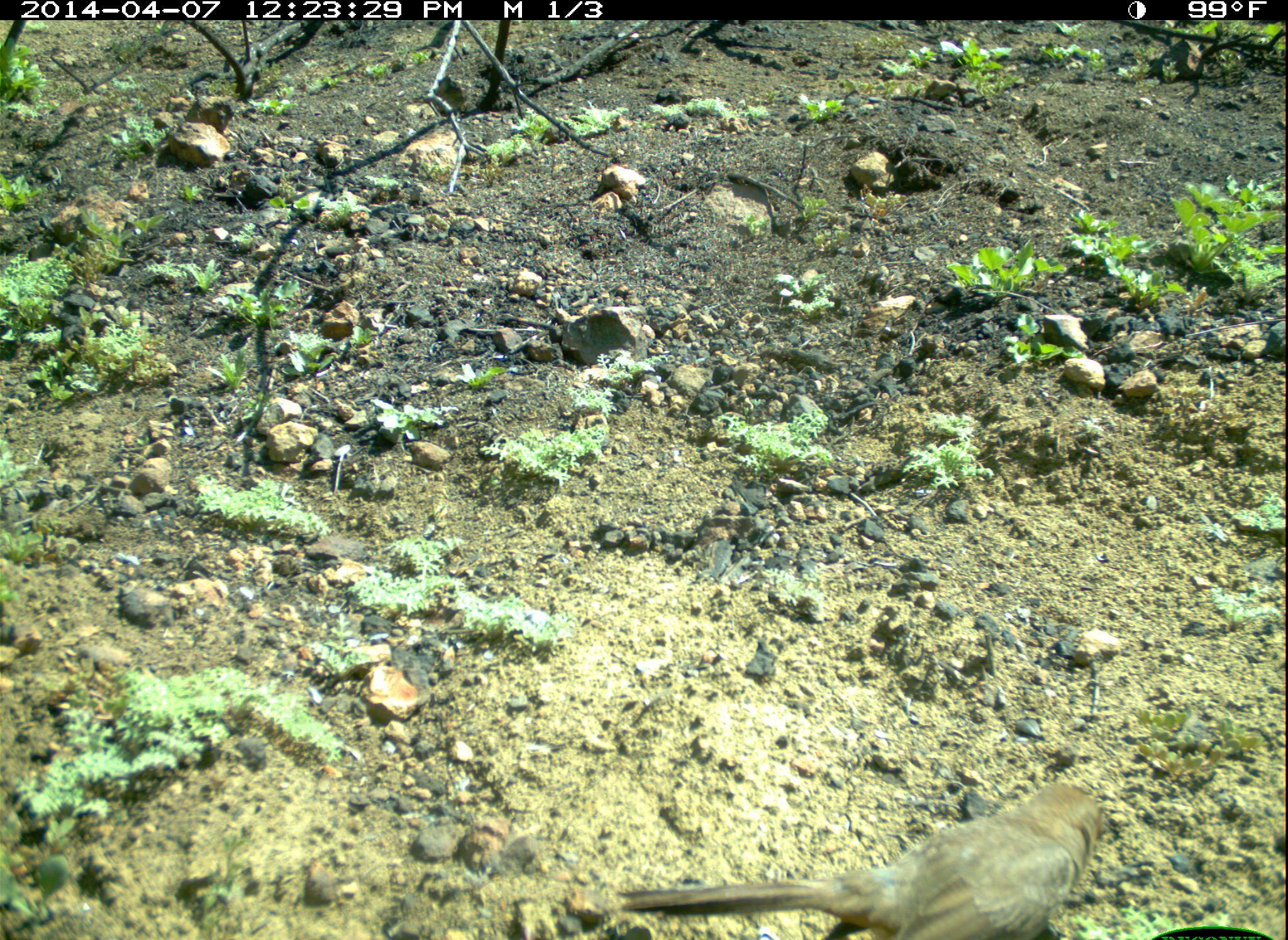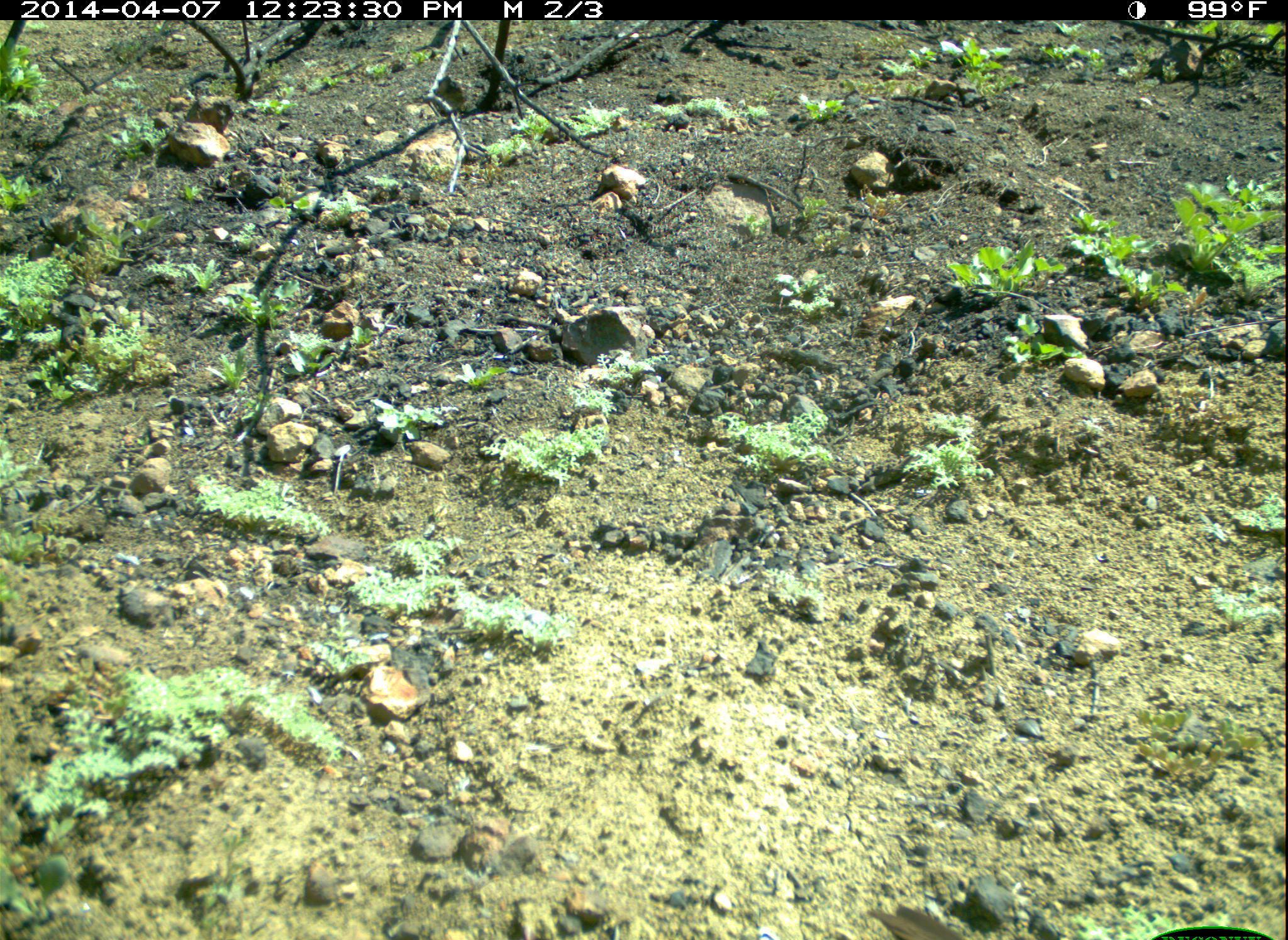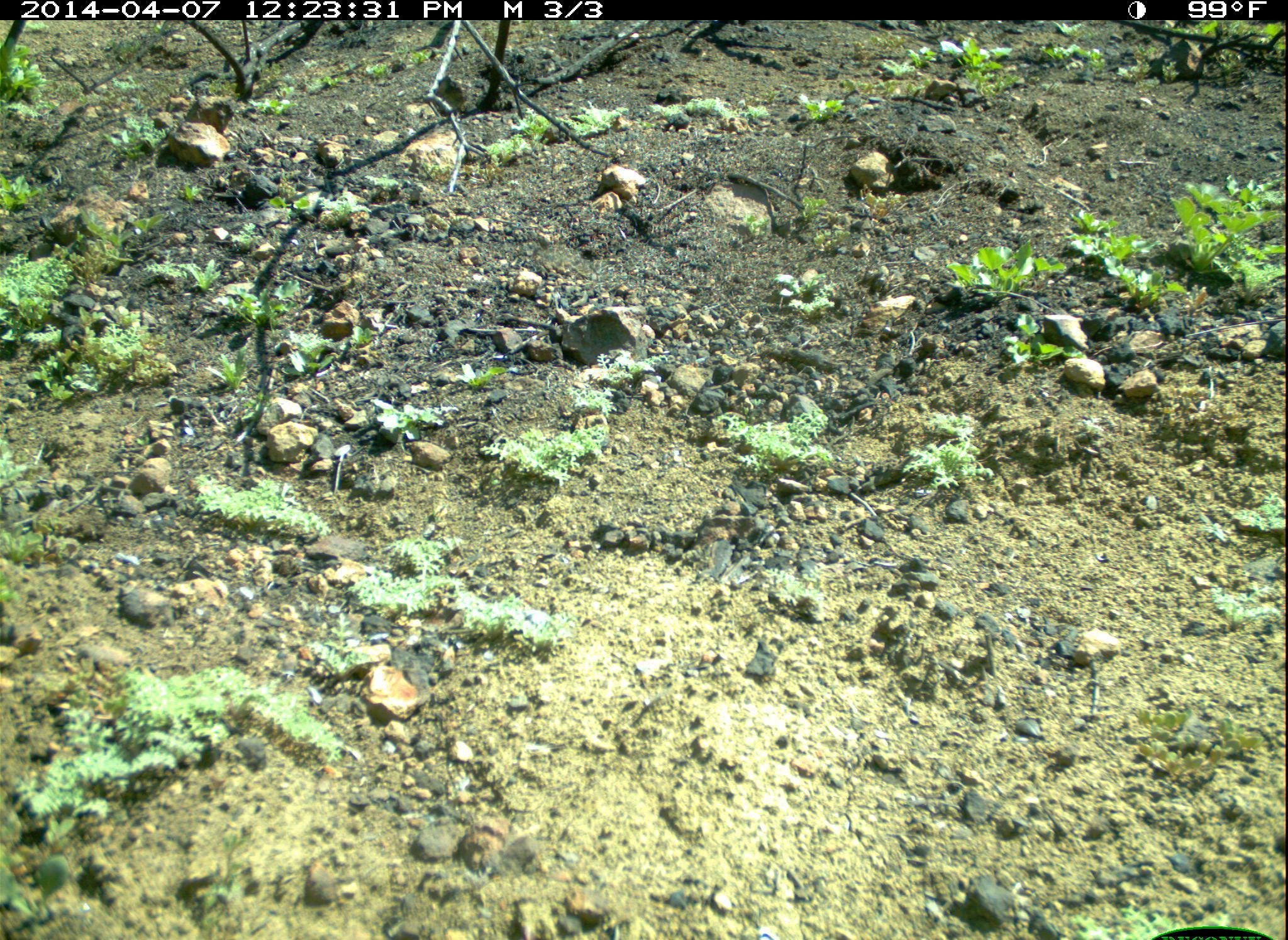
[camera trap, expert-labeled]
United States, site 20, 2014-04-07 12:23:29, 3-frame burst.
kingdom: Animalia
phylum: Chordata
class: Aves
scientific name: Aves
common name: bird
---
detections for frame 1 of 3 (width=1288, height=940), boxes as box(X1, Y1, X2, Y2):
bird: box(615, 779, 1114, 940)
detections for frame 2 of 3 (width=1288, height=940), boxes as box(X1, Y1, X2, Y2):
bird: box(871, 900, 978, 940)